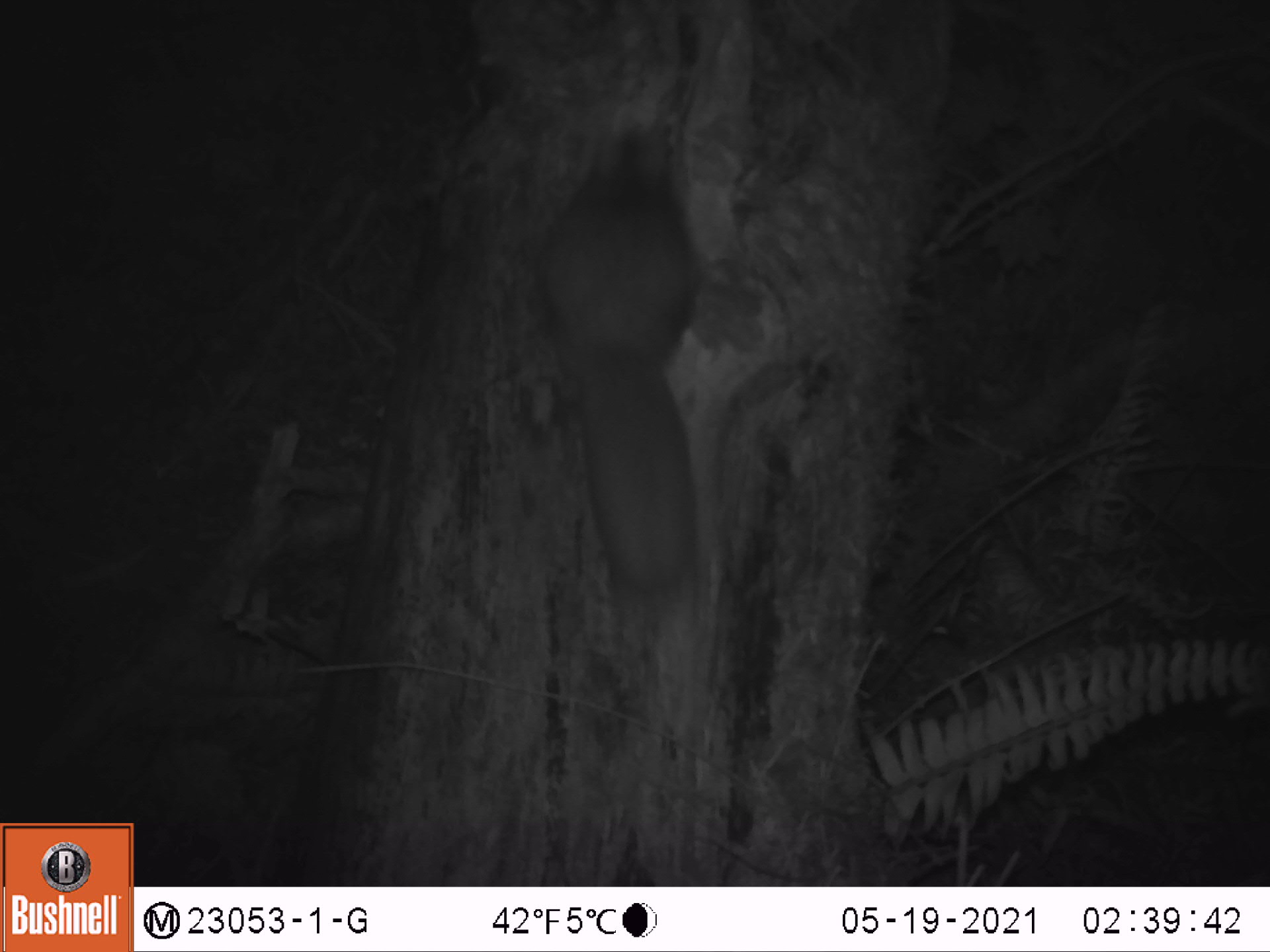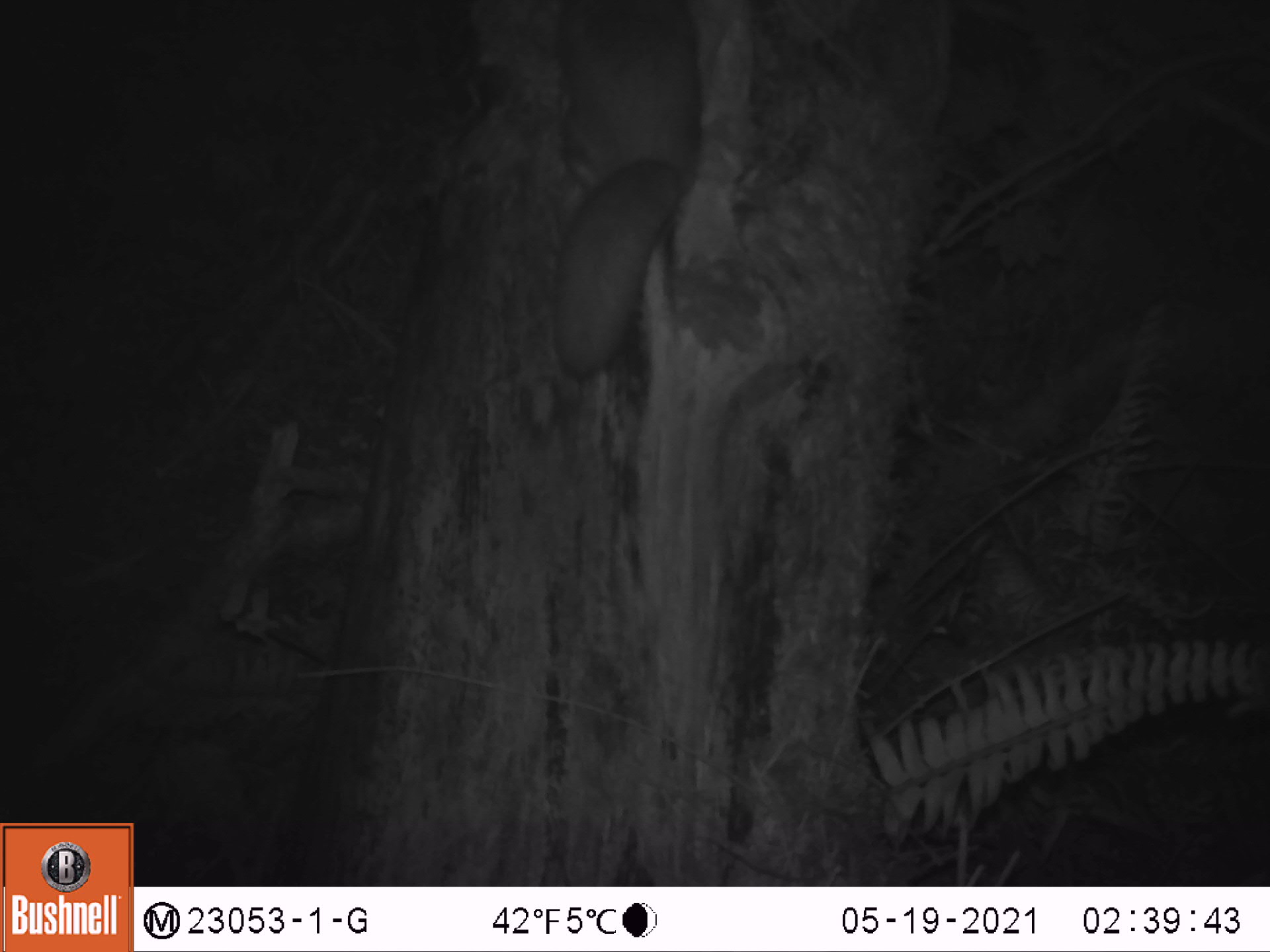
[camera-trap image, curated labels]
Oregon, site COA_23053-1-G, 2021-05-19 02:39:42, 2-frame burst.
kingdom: Animalia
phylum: Chordata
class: Mammalia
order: Rodentia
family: Sciuridae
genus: Glaucomys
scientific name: Glaucomys oregonensis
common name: humboldt's flying squirrel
Humboldt's flying squirrel (Glaucomys oregonensis).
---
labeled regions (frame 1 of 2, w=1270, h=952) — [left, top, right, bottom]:
humboldt's flying squirrel: [539, 93, 709, 616]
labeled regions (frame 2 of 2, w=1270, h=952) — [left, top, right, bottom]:
humboldt's flying squirrel: [543, 5, 703, 387]